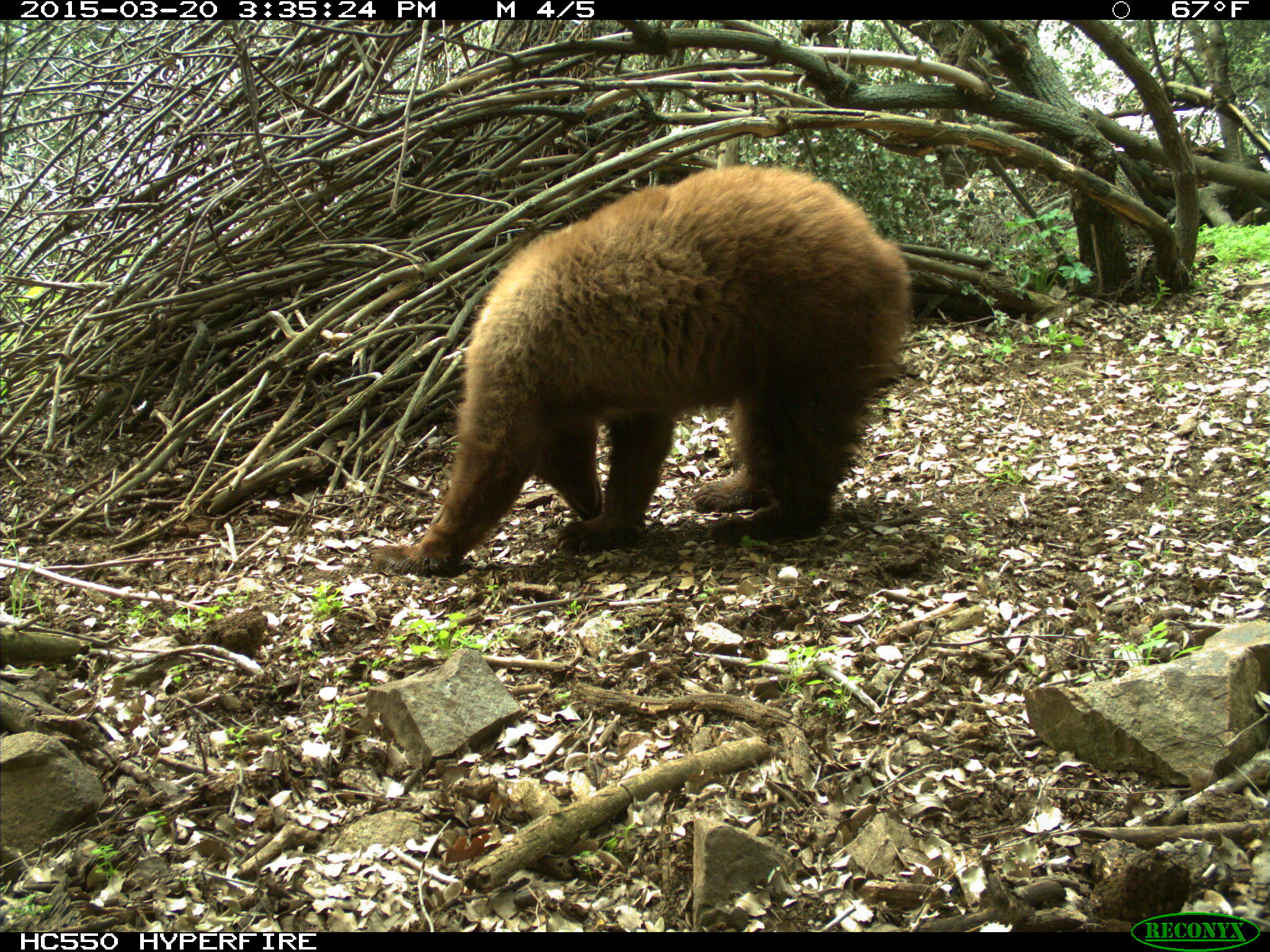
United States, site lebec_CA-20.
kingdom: Animalia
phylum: Chordata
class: Mammalia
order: Carnivora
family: Ursidae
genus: Ursus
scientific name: Ursus americanus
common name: american black bear